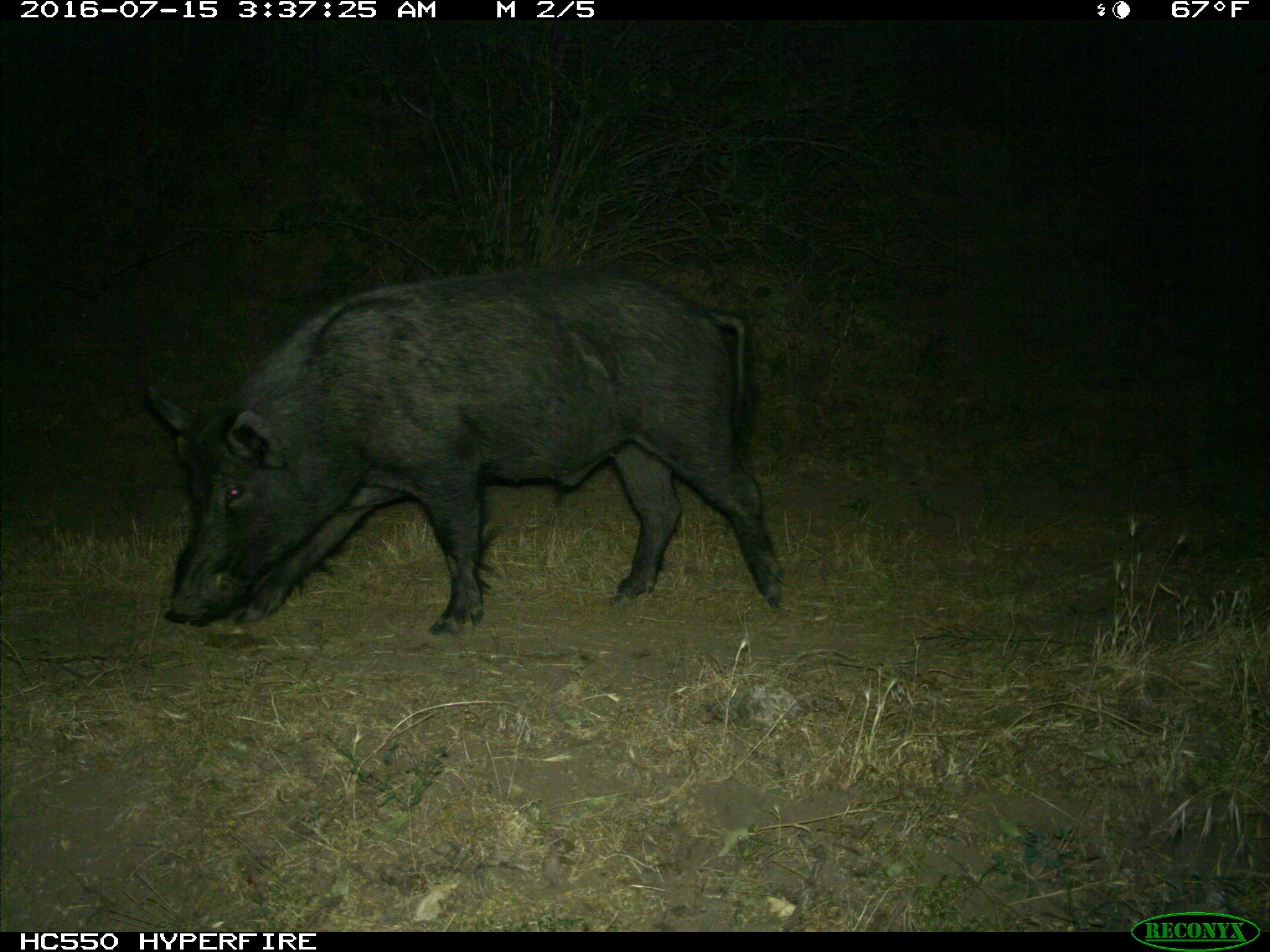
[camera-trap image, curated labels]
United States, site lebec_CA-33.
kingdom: Animalia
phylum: Chordata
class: Mammalia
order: Artiodactyla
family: Suidae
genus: Sus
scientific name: Sus scrofa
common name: wild boar